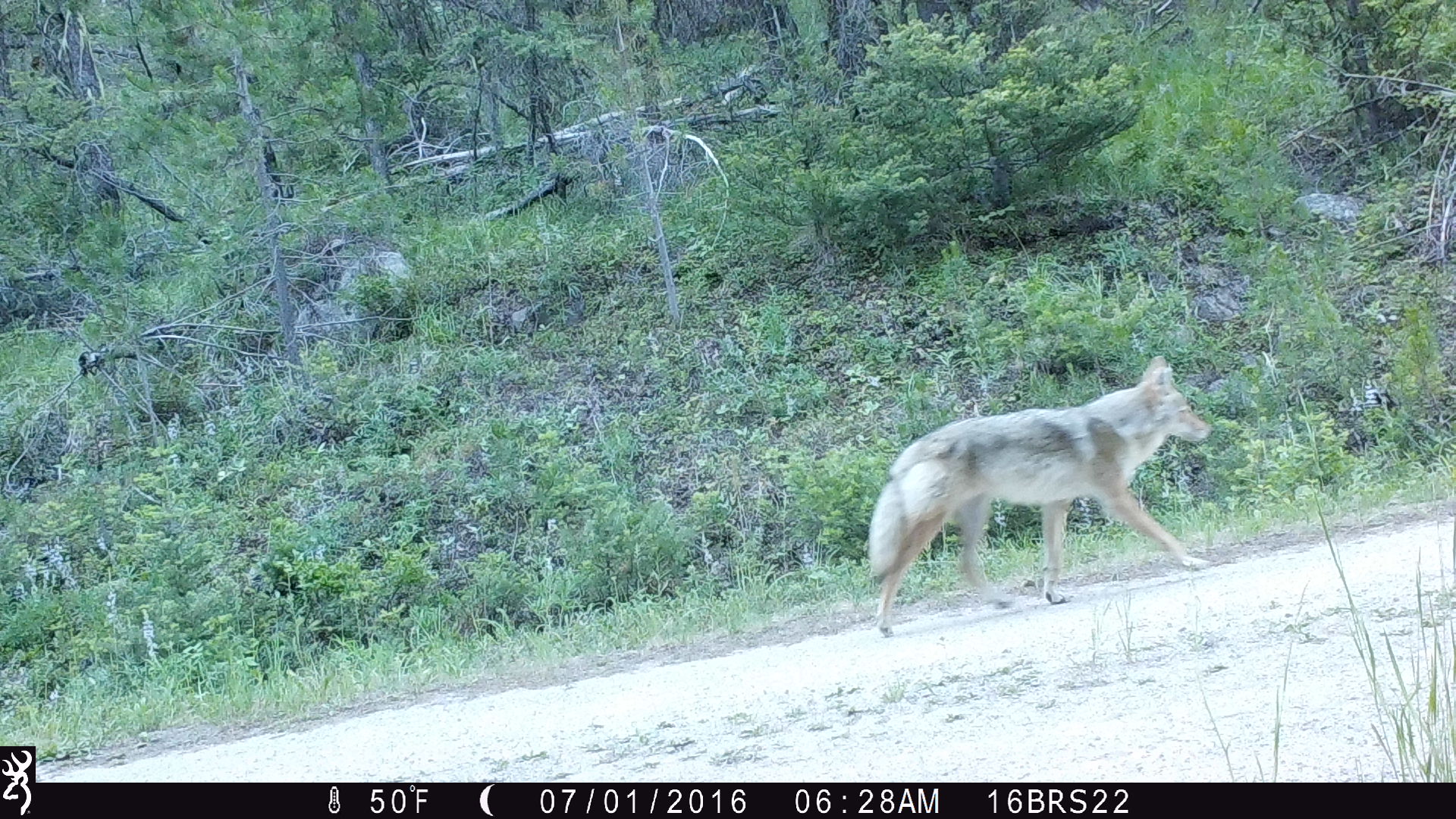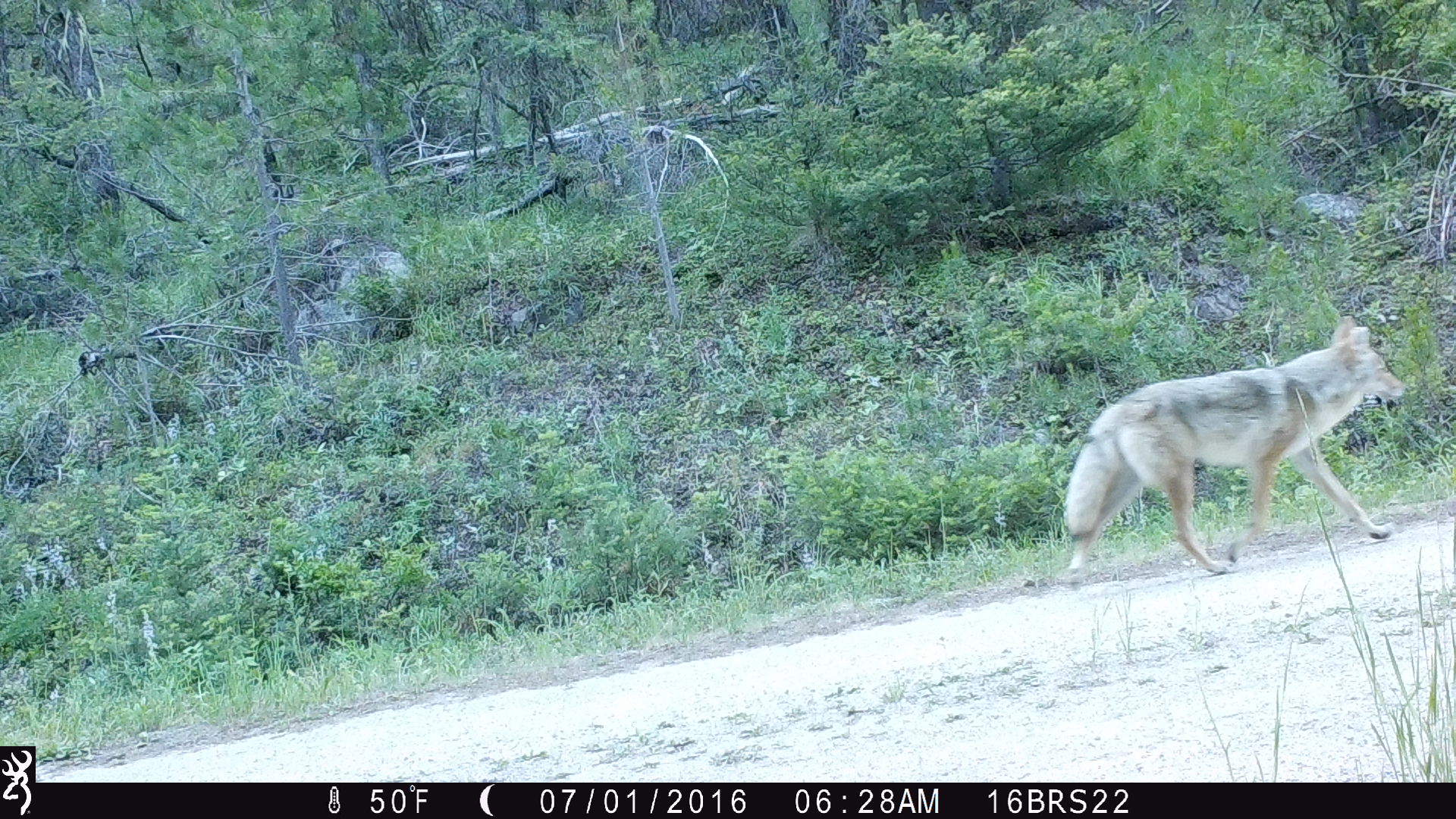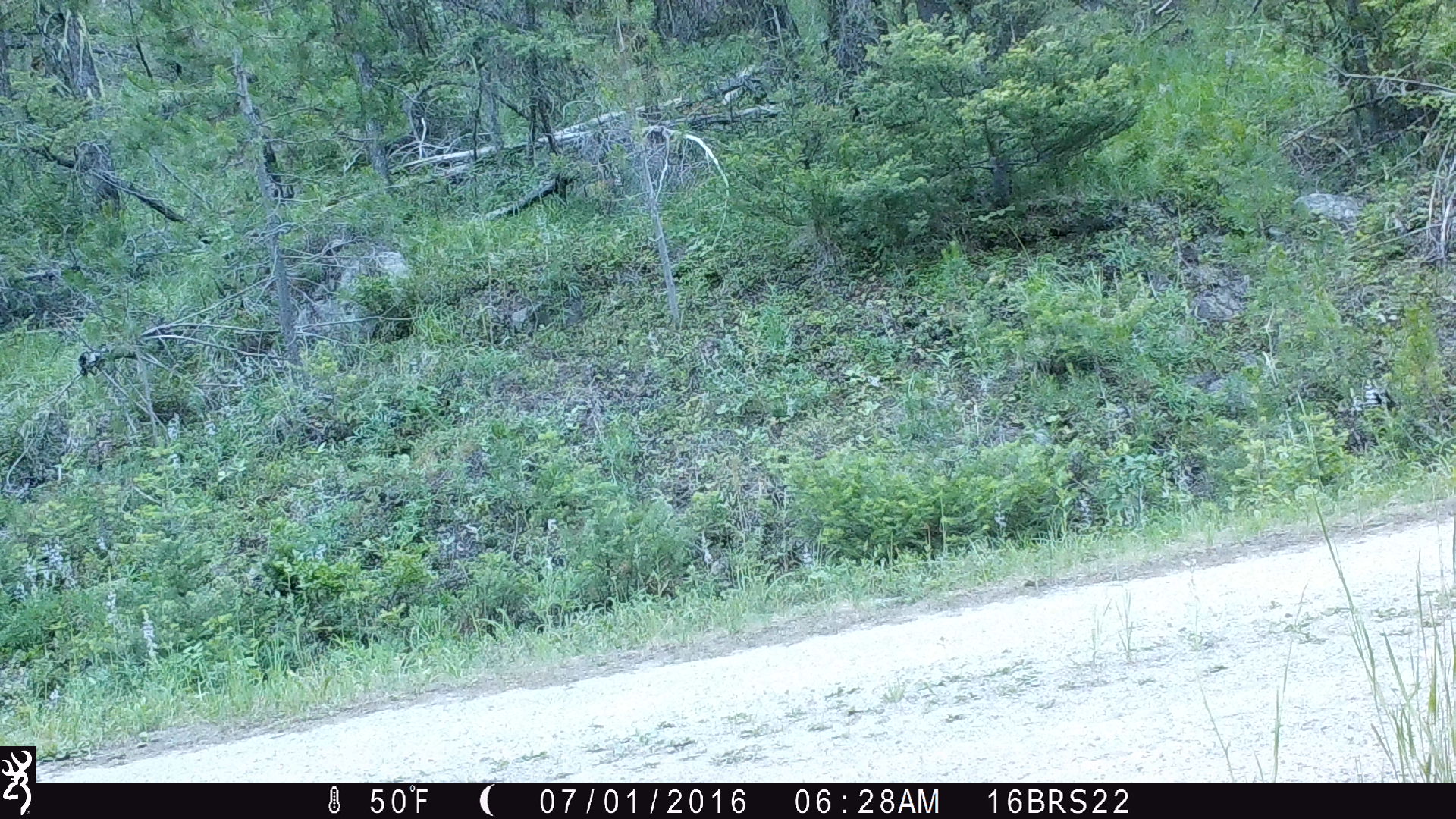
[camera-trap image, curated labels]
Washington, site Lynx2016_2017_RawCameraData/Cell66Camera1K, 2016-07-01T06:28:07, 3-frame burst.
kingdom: Animalia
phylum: Chordata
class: Mammalia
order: Carnivora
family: Canidae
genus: Canis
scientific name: Canis latrans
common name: coyote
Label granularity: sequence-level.